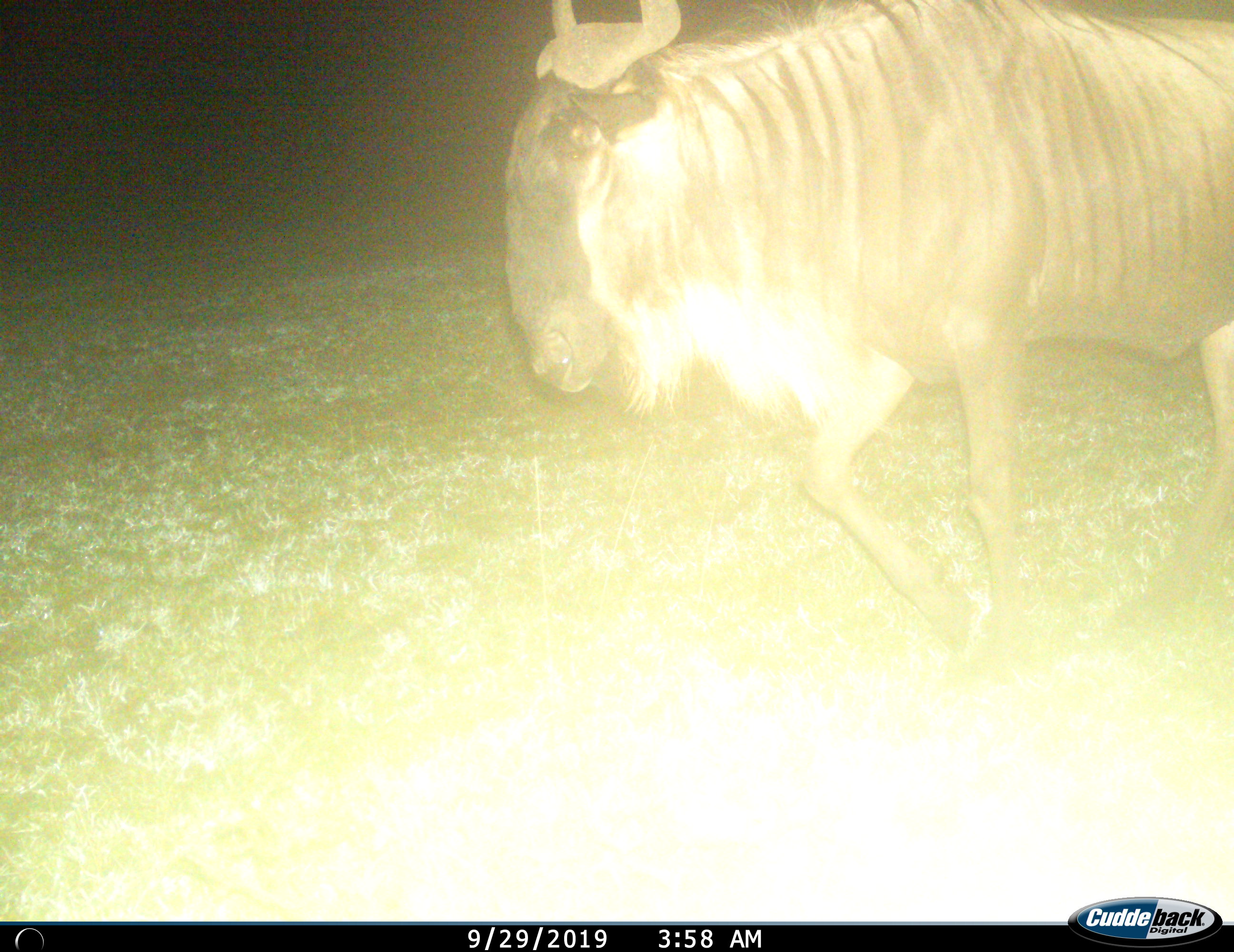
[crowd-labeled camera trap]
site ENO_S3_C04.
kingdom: Animalia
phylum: Chordata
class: Mammalia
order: Artiodactyla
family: Bovidae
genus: Connochaetes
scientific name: Connochaetes taurinus taurinus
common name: blue wildebeest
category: wildebeestblue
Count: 1.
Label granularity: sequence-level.